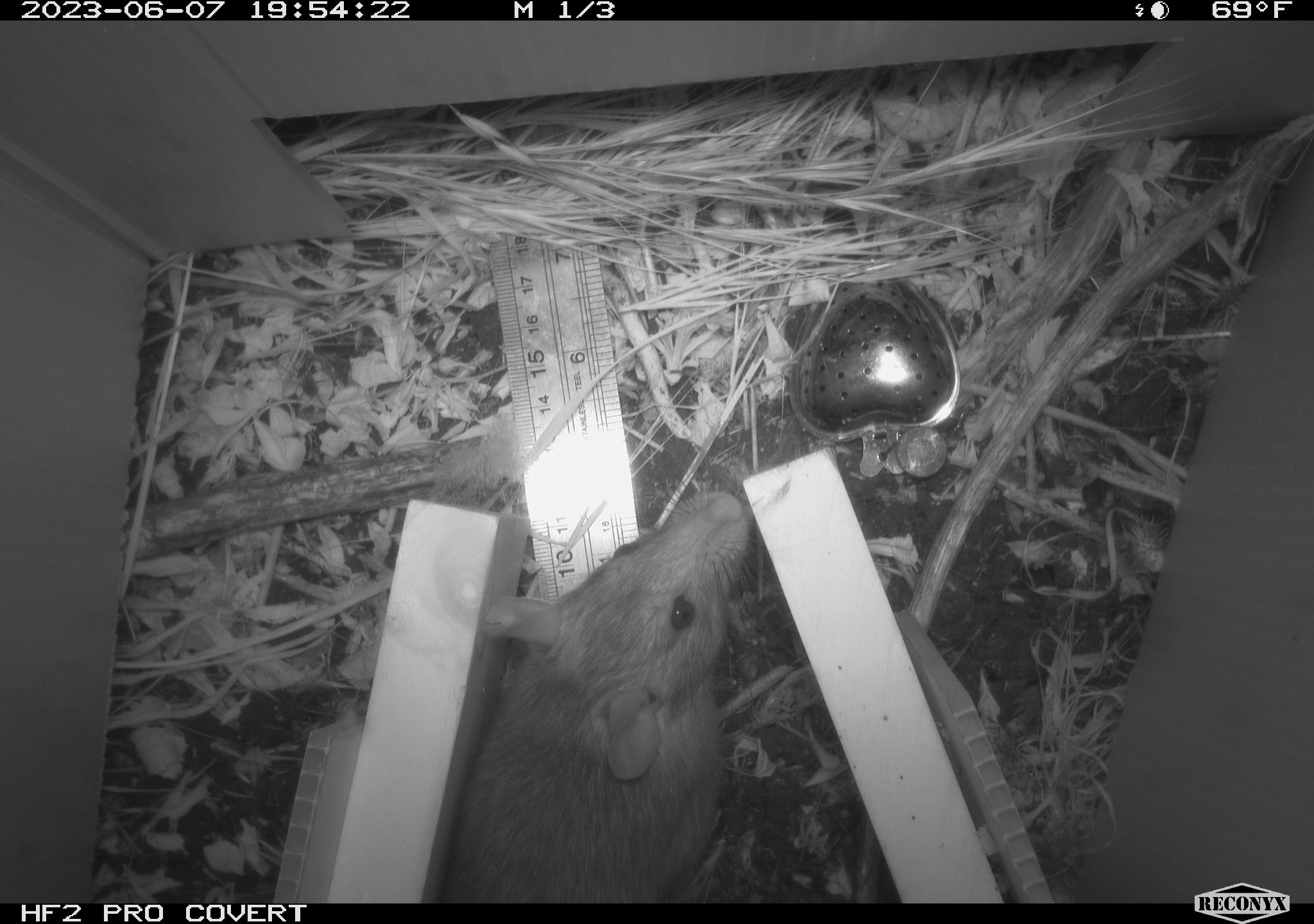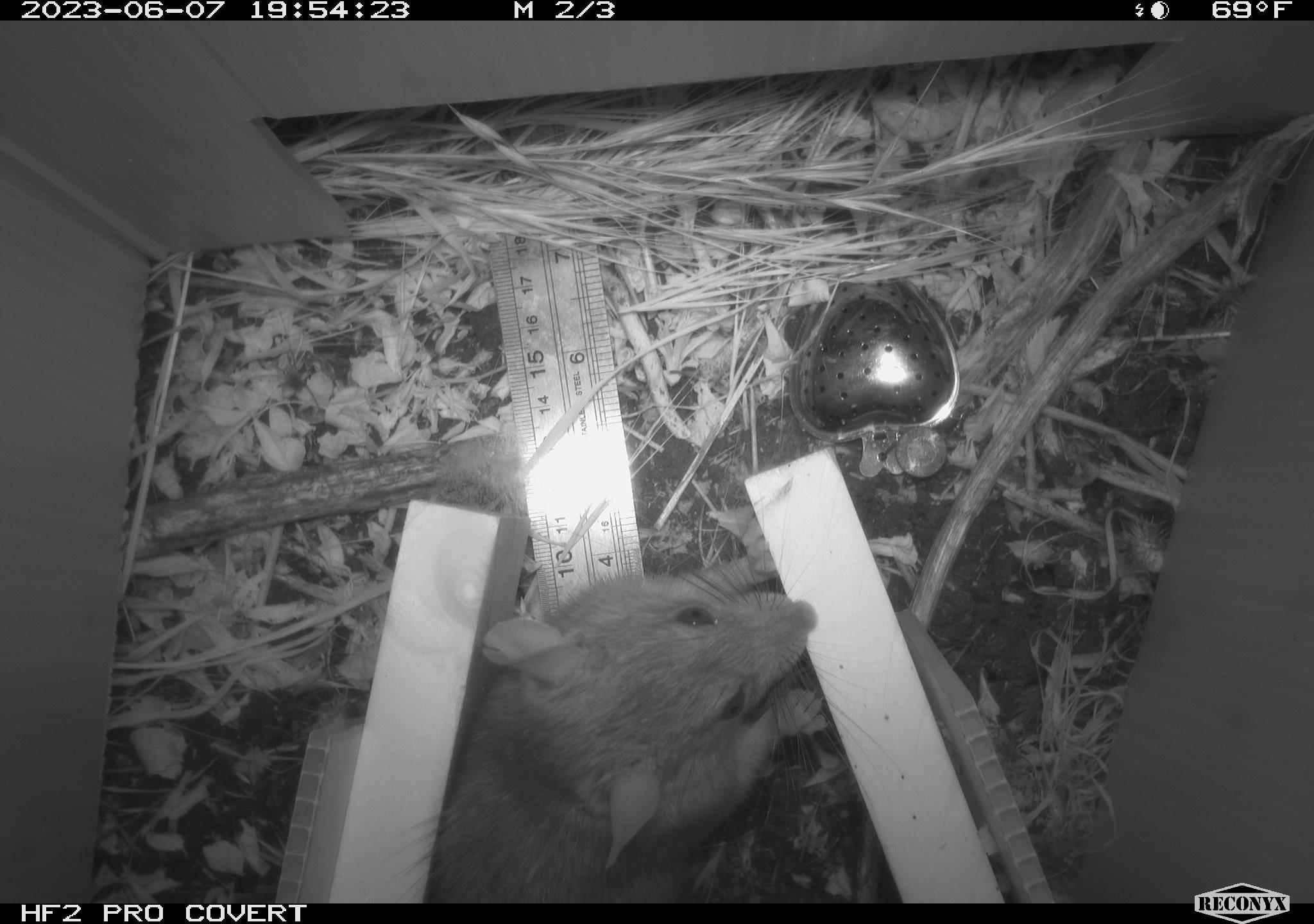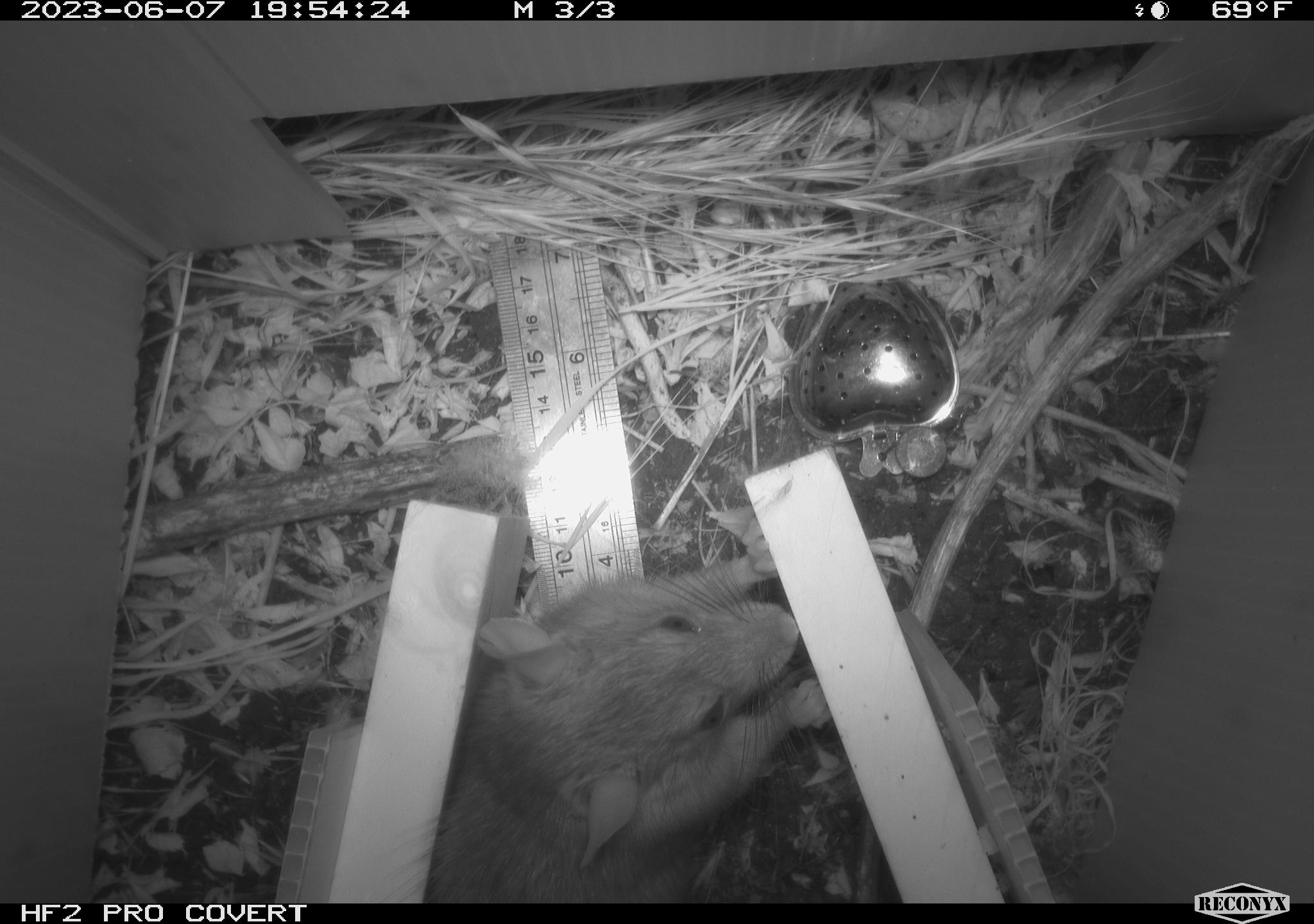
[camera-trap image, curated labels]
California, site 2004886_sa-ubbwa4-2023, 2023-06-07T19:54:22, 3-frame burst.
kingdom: Animalia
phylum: Chordata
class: Mammalia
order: Rodentia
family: Muridae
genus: Rattus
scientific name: Rattus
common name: rat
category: rattus species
Rattus species (rat) (Rattus).